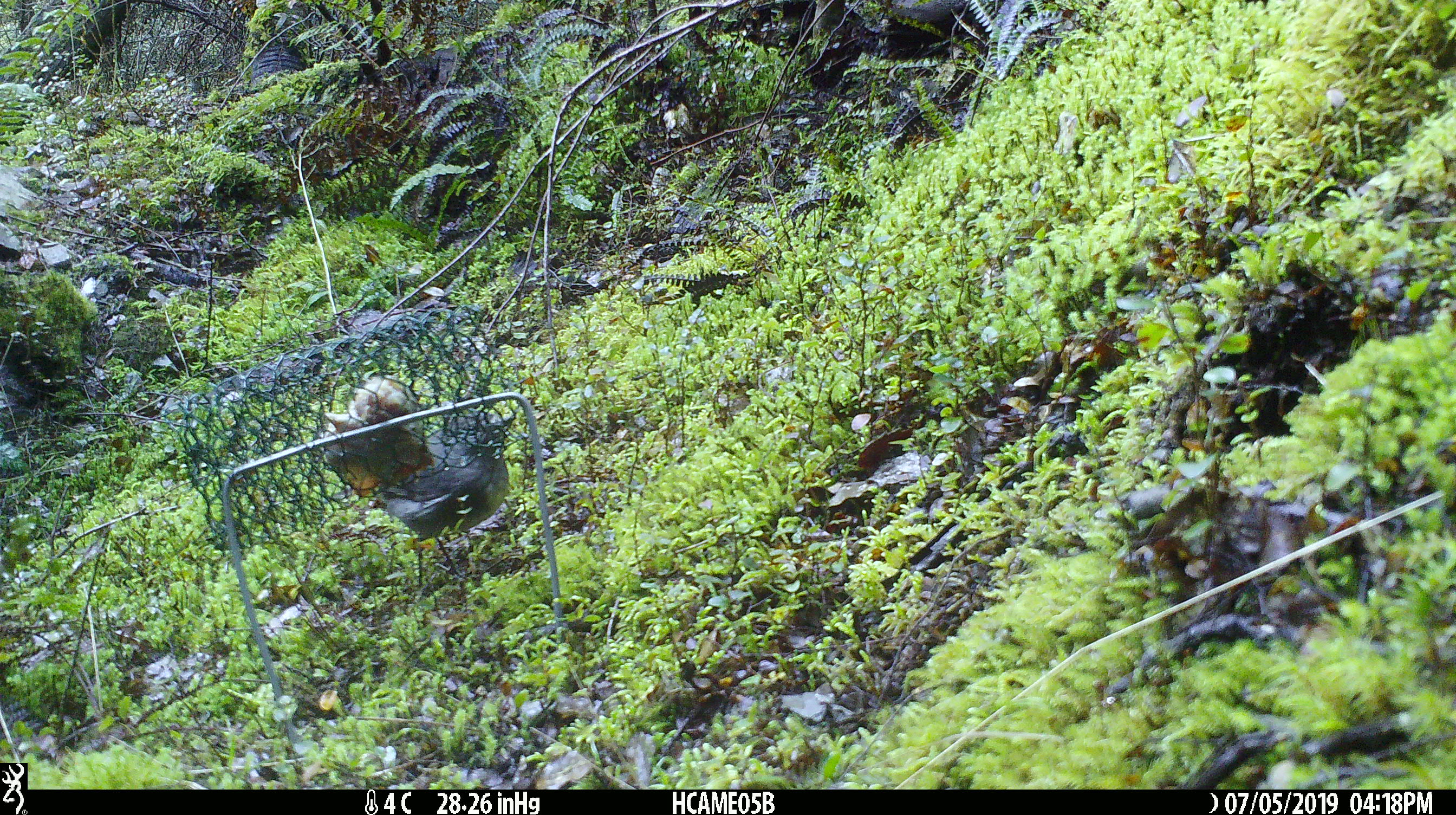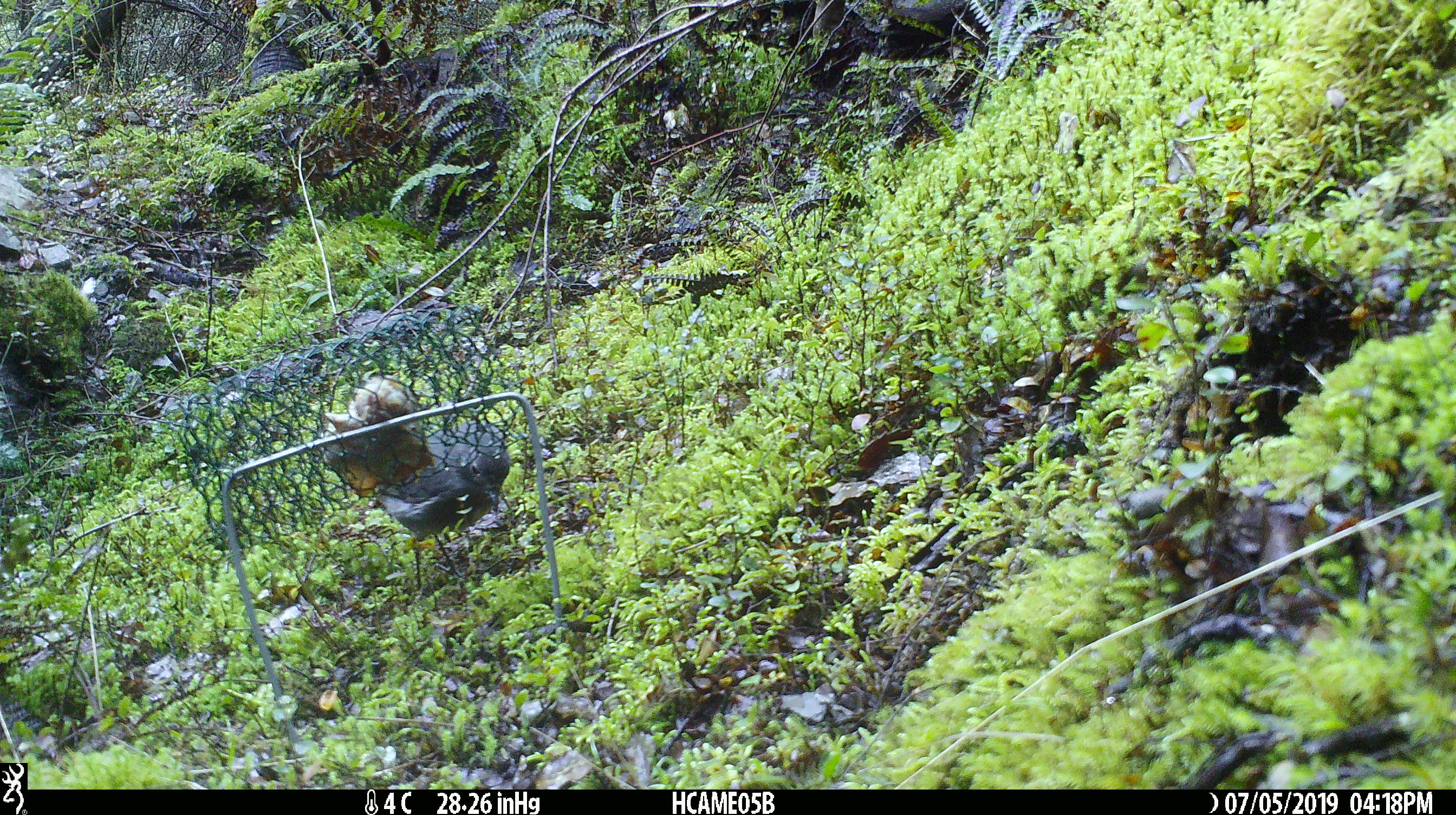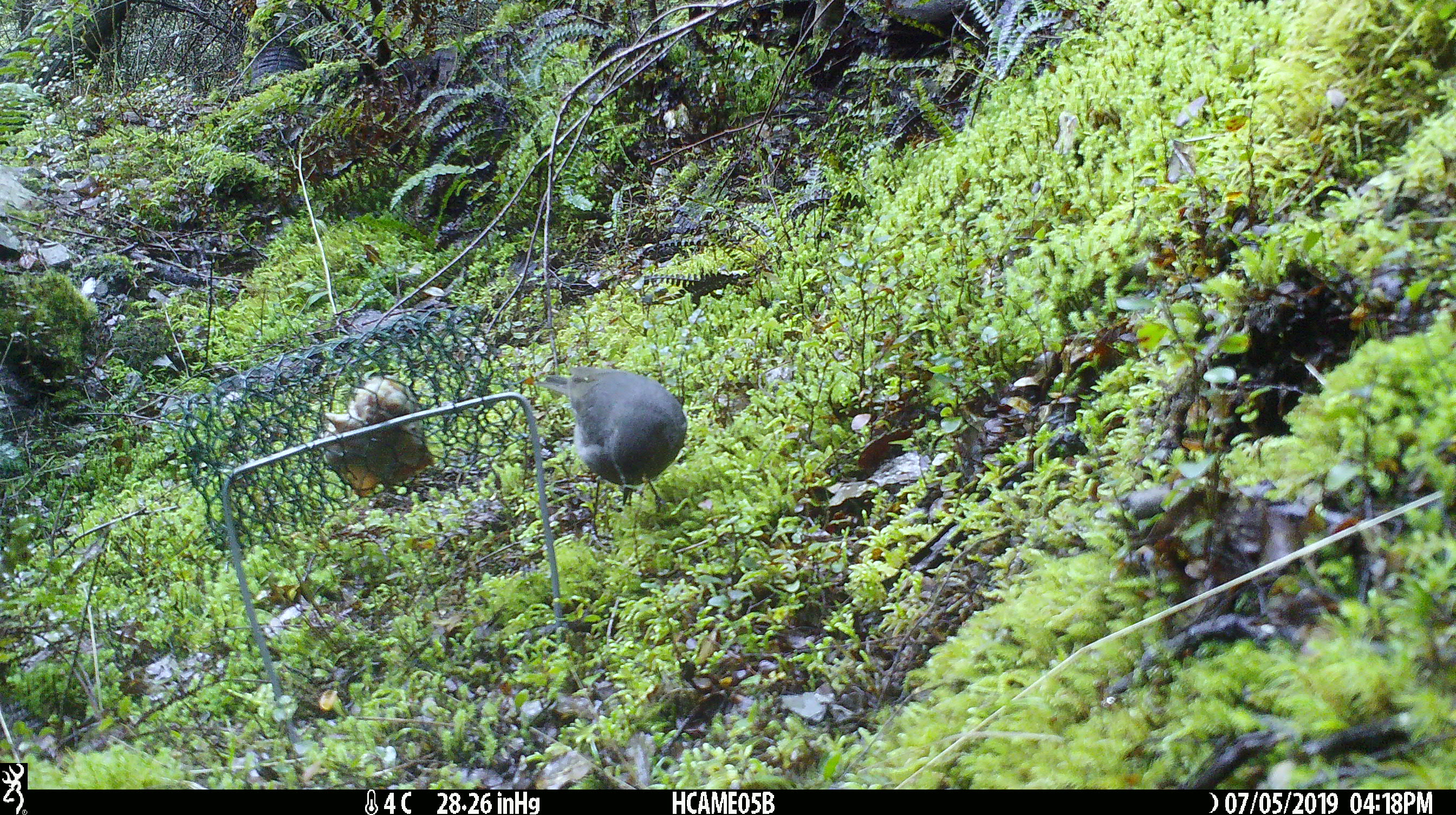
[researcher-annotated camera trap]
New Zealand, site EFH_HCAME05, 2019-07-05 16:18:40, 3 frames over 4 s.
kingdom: Animalia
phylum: Chordata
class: Aves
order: Passeriformes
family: Petroicidae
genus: Petroica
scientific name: Petroica australis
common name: new zealand robin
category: robin